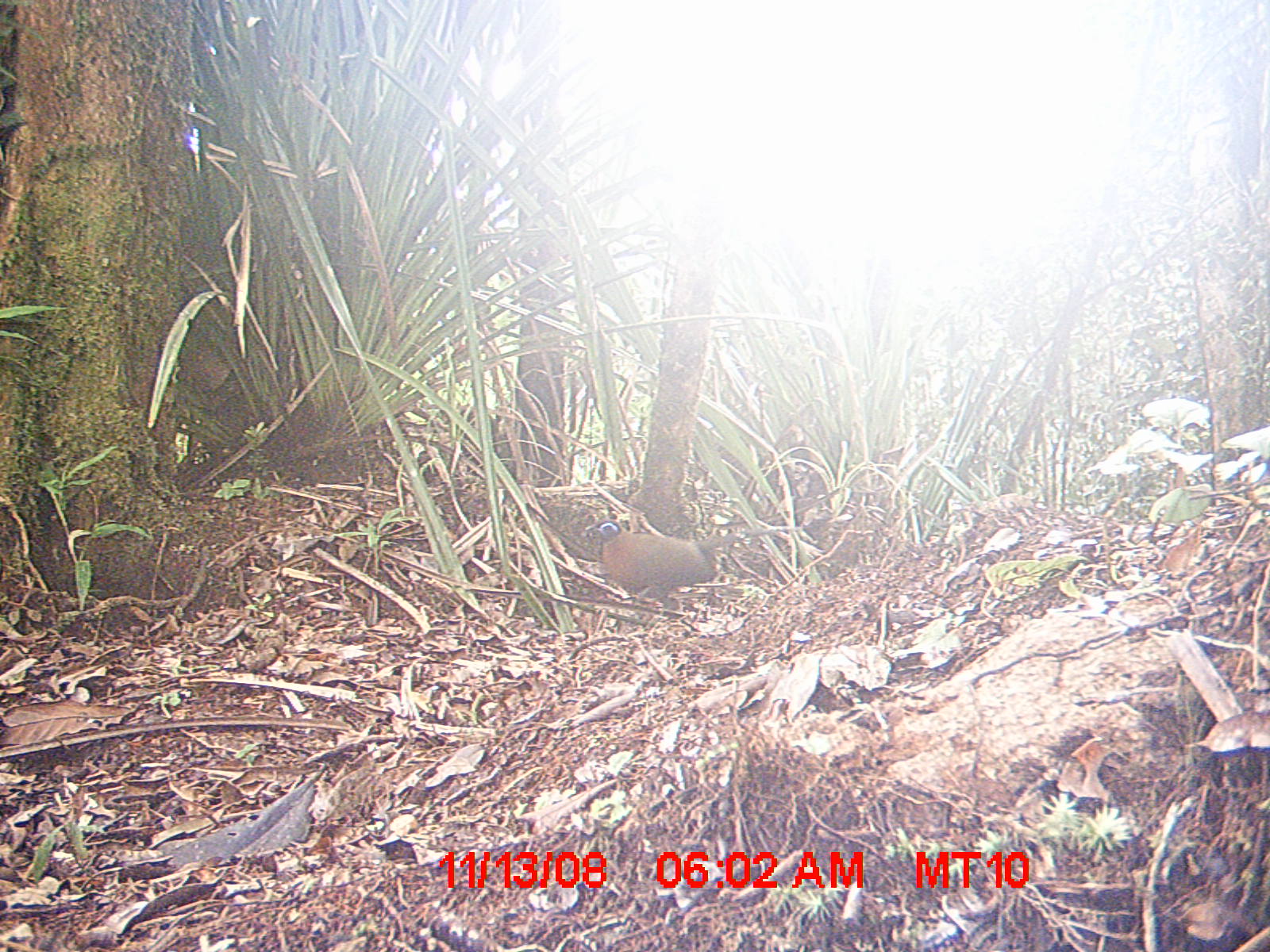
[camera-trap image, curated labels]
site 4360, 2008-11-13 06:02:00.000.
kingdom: Animalia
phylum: Chordata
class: Aves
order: Coraciiformes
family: Brachypteraciidae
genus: Brachypteracias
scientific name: Brachypteracias squamiger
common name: scaly ground-roller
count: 2